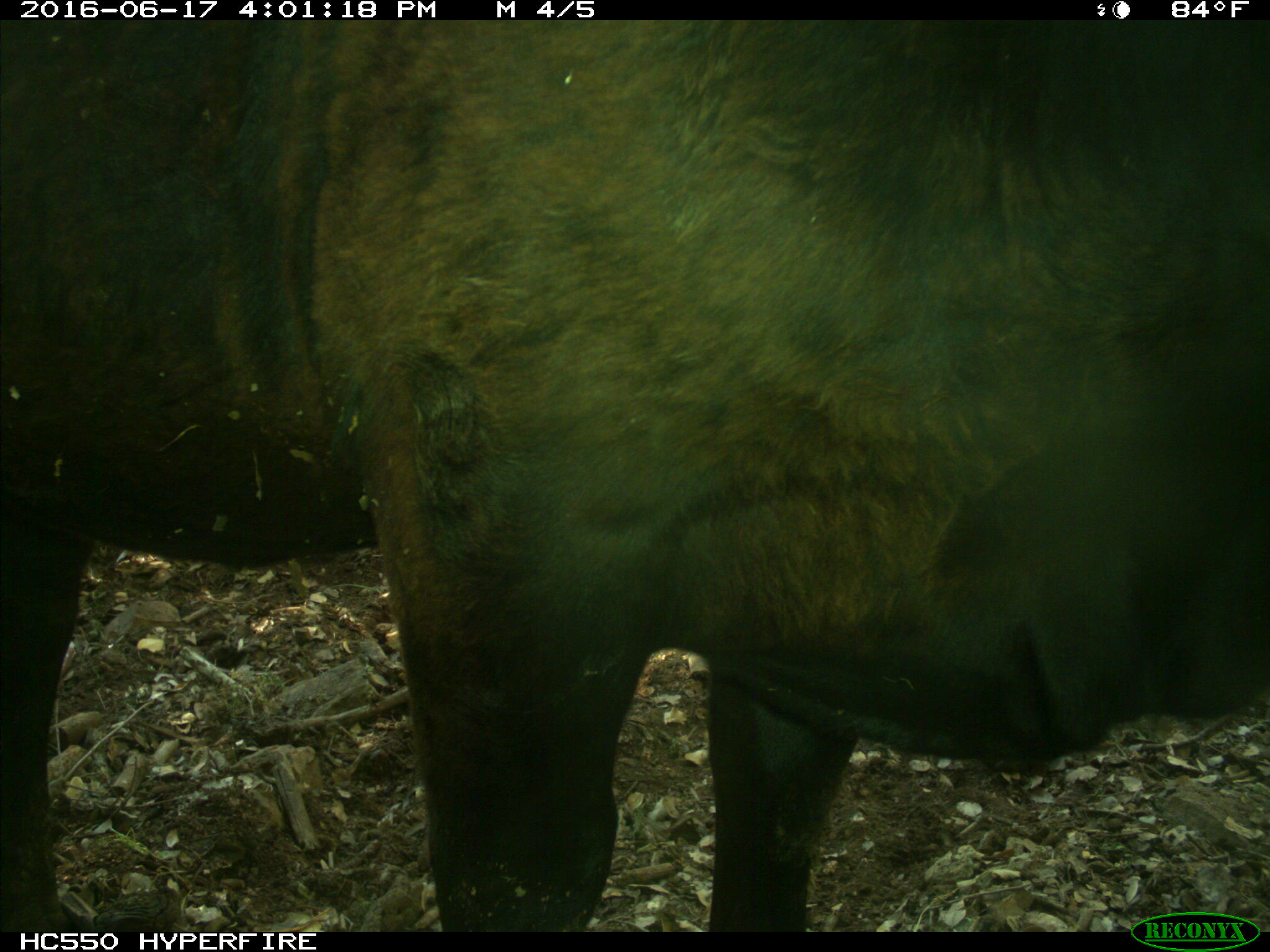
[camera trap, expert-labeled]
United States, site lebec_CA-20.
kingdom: Animalia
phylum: Chordata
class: Mammalia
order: Artiodactyla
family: Bovidae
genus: Bos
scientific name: Bos taurus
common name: domestic cow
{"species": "Bos taurus (domestic cow)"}